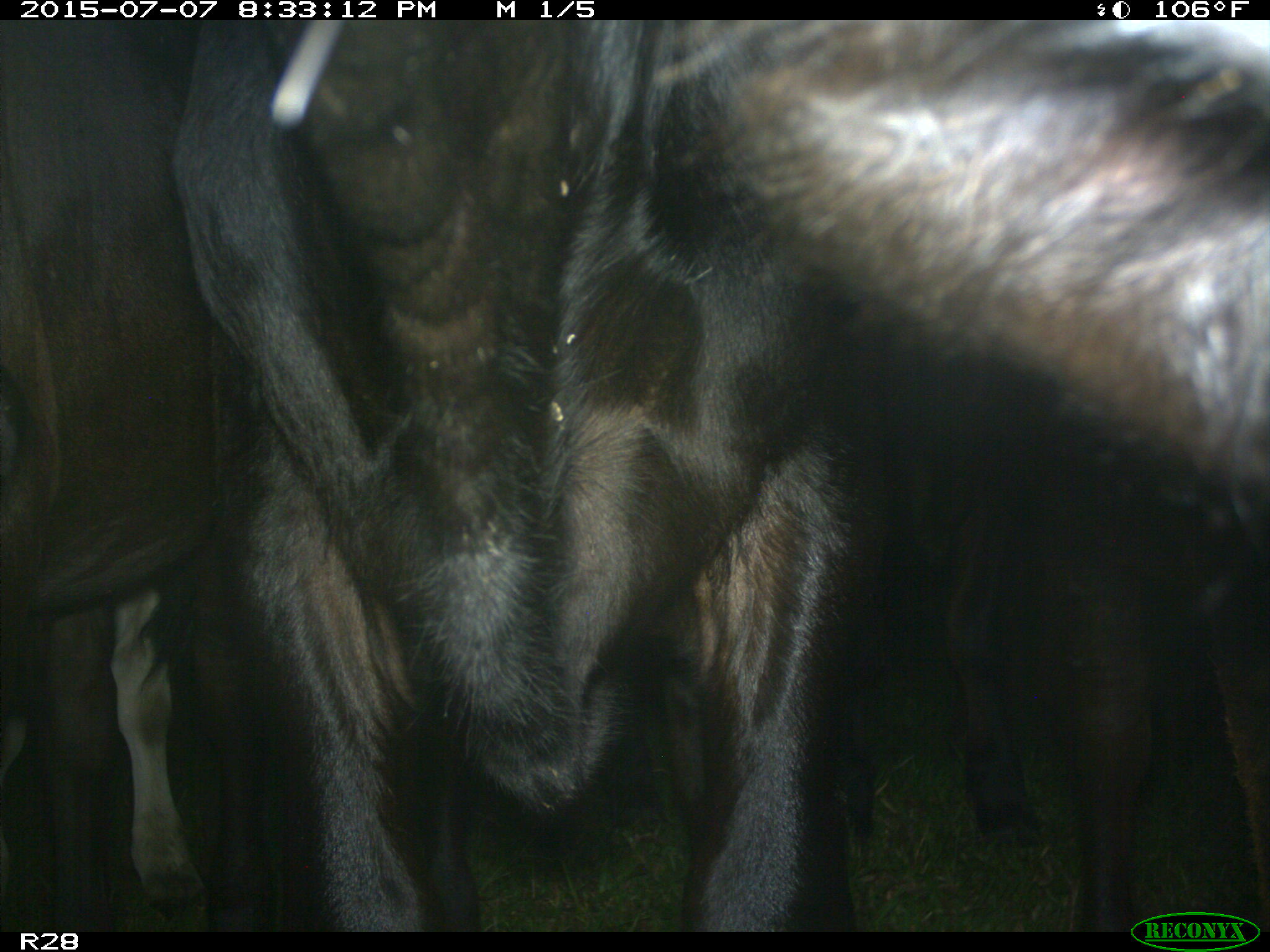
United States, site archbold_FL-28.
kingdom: Animalia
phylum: Chordata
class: Mammalia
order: Artiodactyla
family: Bovidae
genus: Bos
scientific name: Bos taurus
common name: domestic cow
Bos taurus (domestic cow).